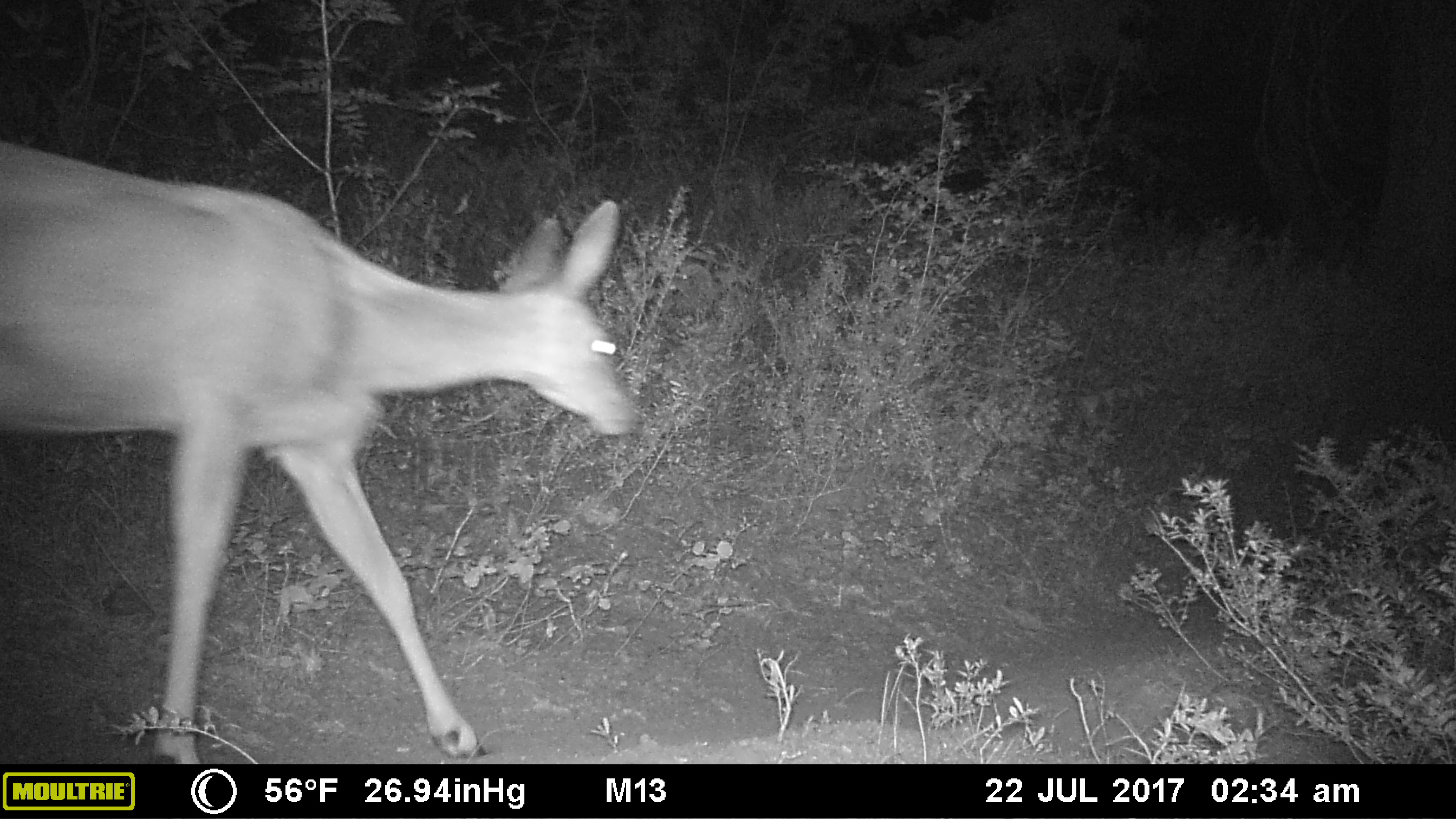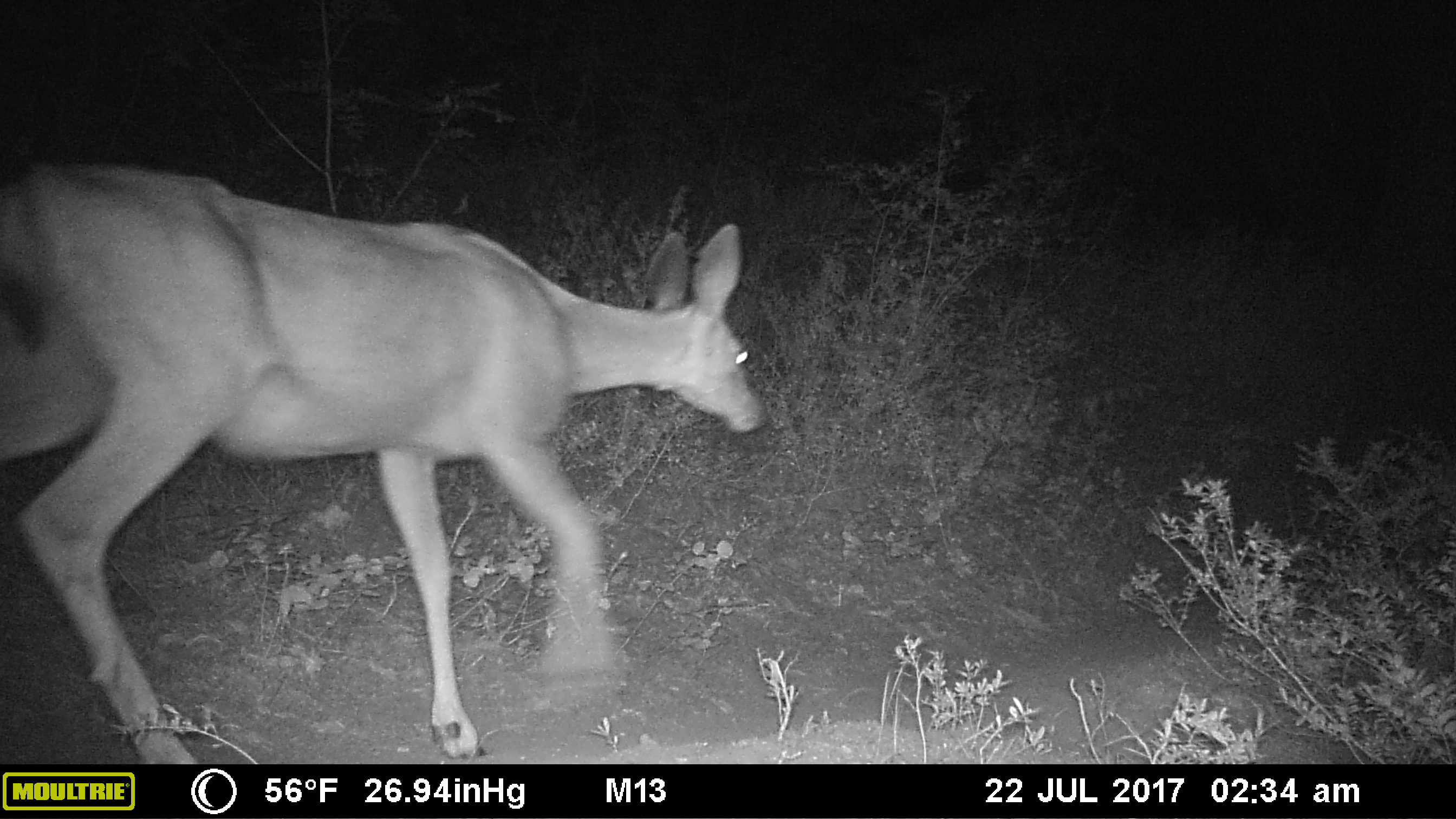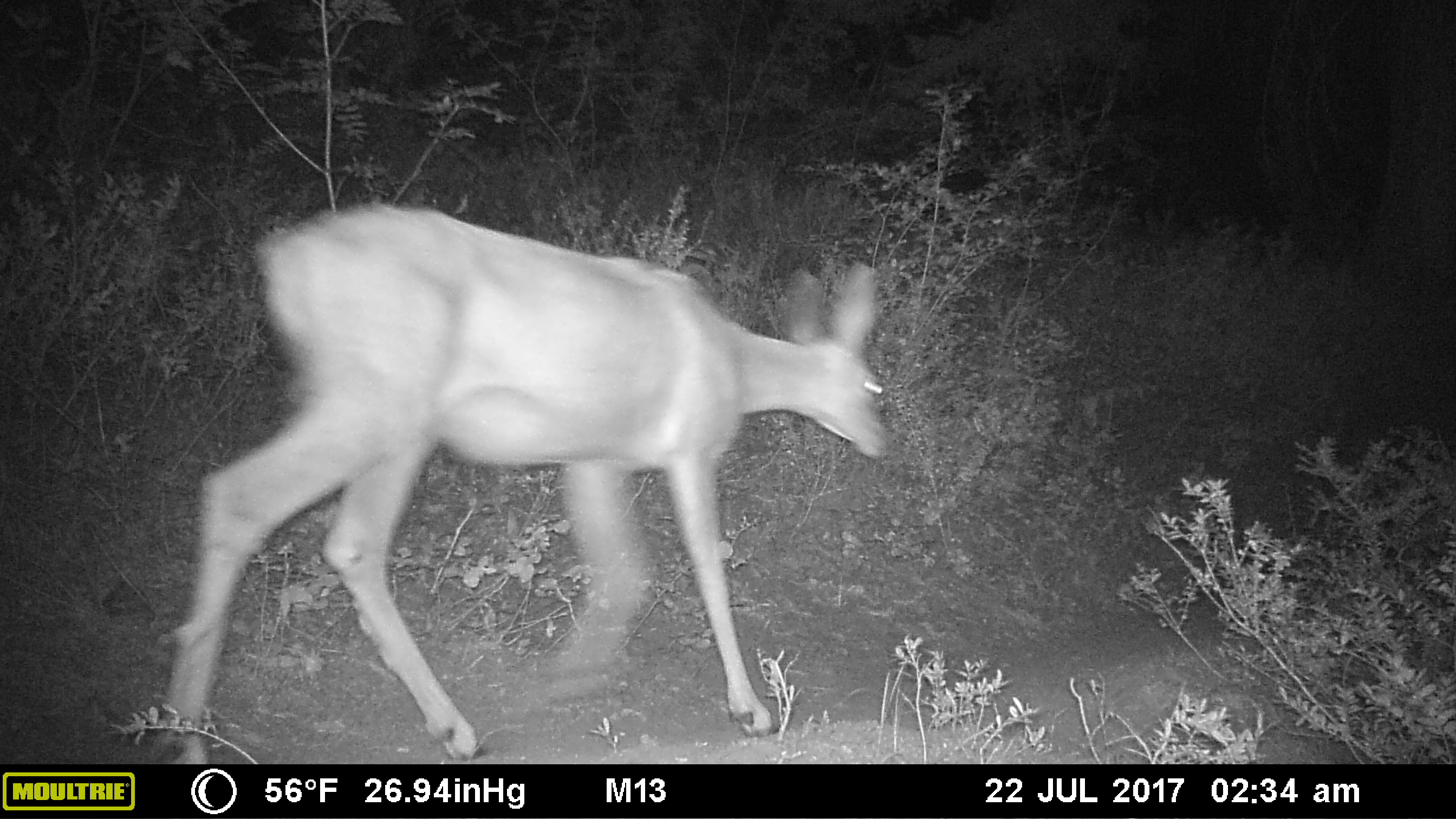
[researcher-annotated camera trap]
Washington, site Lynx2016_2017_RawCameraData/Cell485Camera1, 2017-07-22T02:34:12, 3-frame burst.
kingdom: Animalia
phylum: Chordata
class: Mammalia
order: Artiodactyla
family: Cervidae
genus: Odocoileus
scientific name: Odocoileus hemionus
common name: mule deer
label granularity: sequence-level